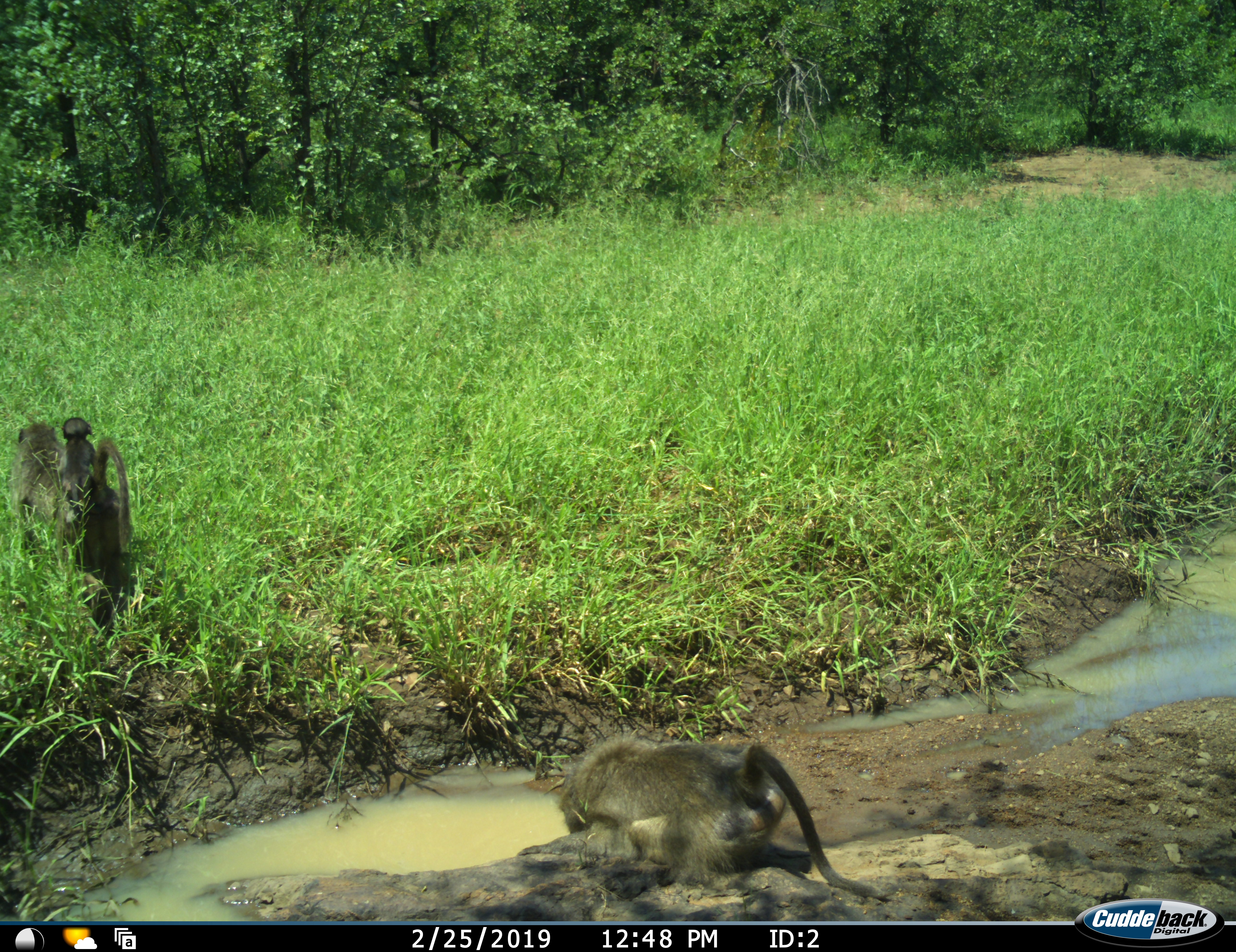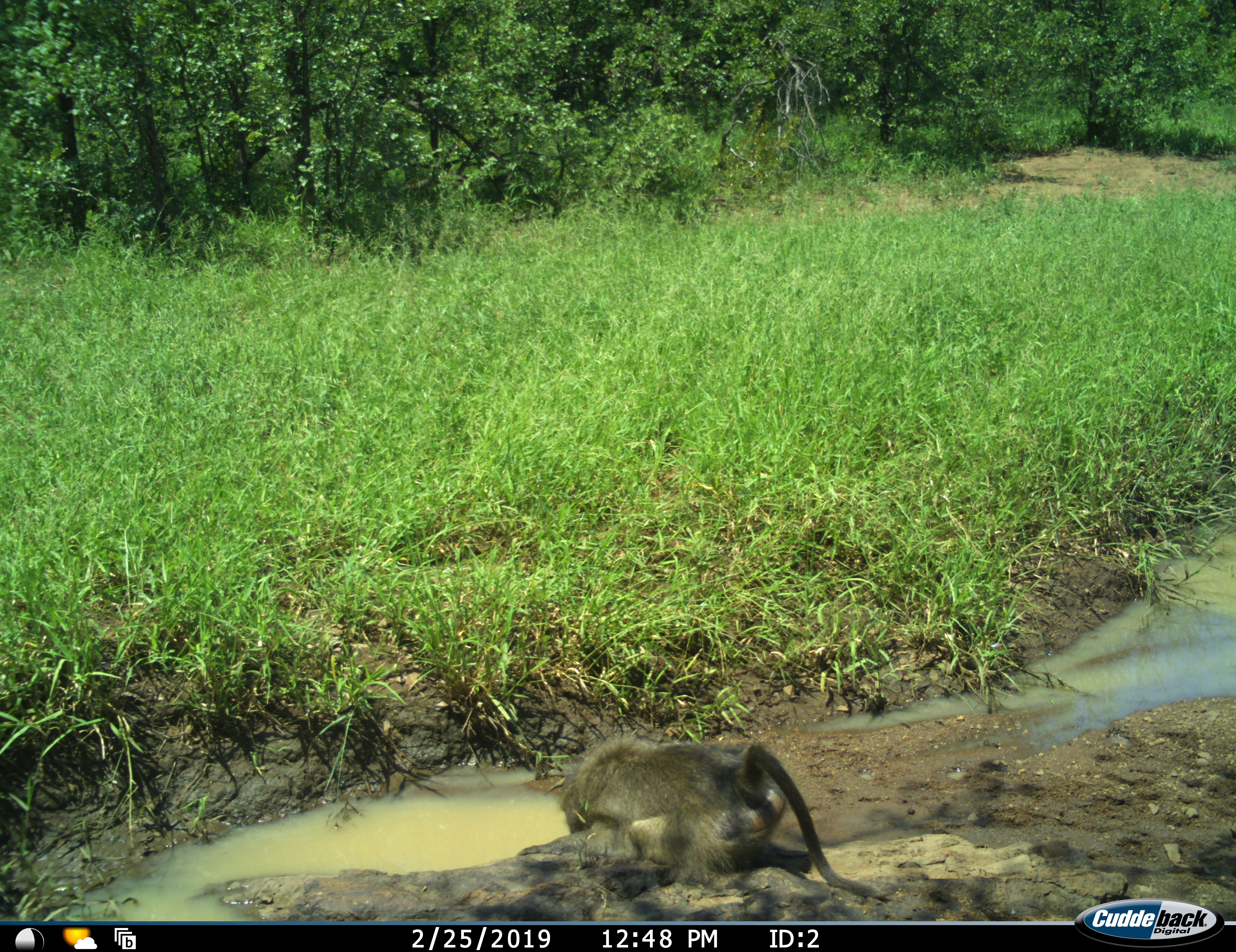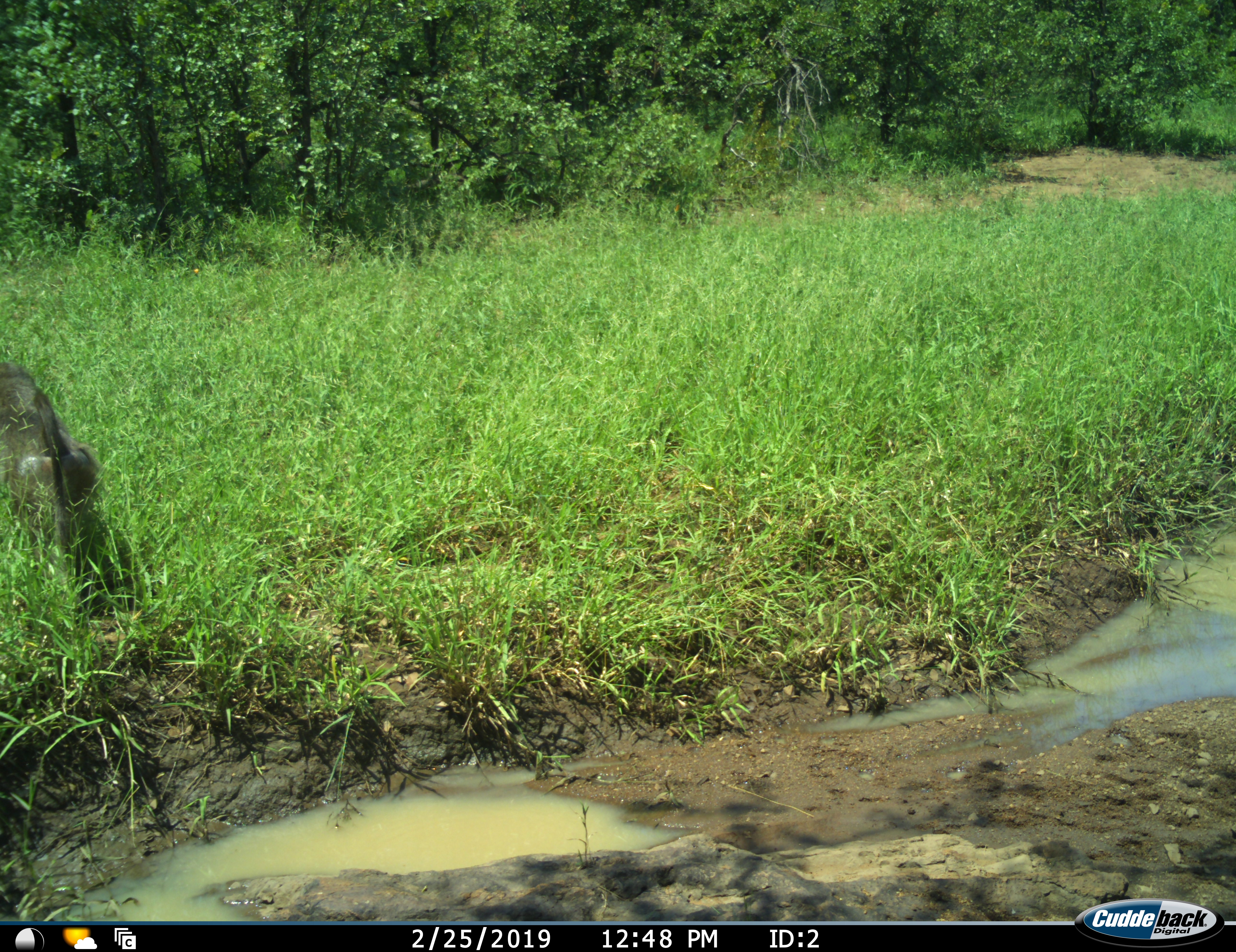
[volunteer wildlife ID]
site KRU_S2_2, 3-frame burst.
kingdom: Animalia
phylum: Chordata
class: Mammalia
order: Primates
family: Cercopithecidae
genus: Papio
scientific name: Papio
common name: baboon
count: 3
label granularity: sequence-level